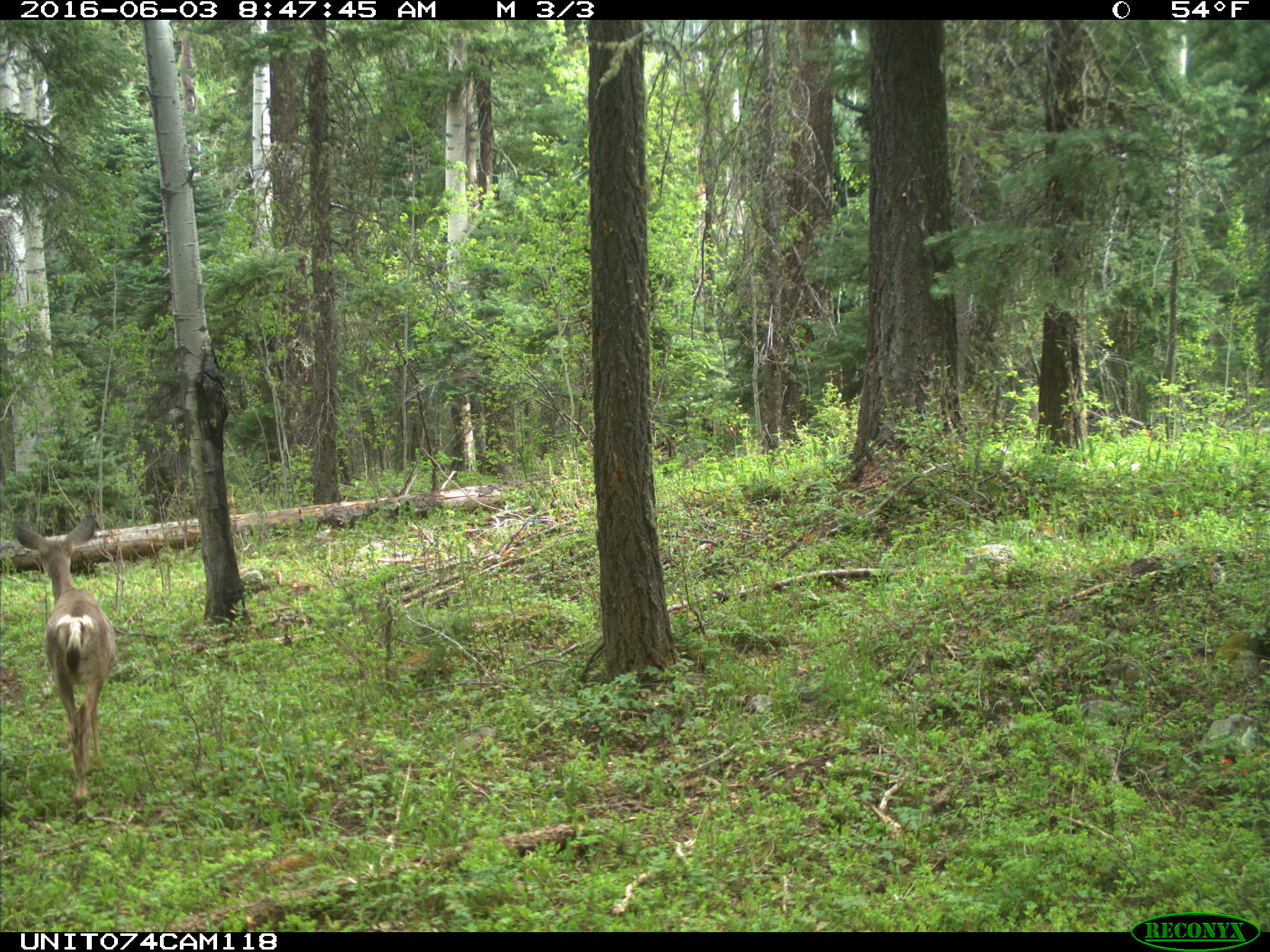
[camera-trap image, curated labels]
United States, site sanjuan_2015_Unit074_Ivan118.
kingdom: Animalia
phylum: Chordata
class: Mammalia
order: Artiodactyla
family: Cervidae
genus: Odocoileus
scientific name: Odocoileus hemionus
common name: mule deer